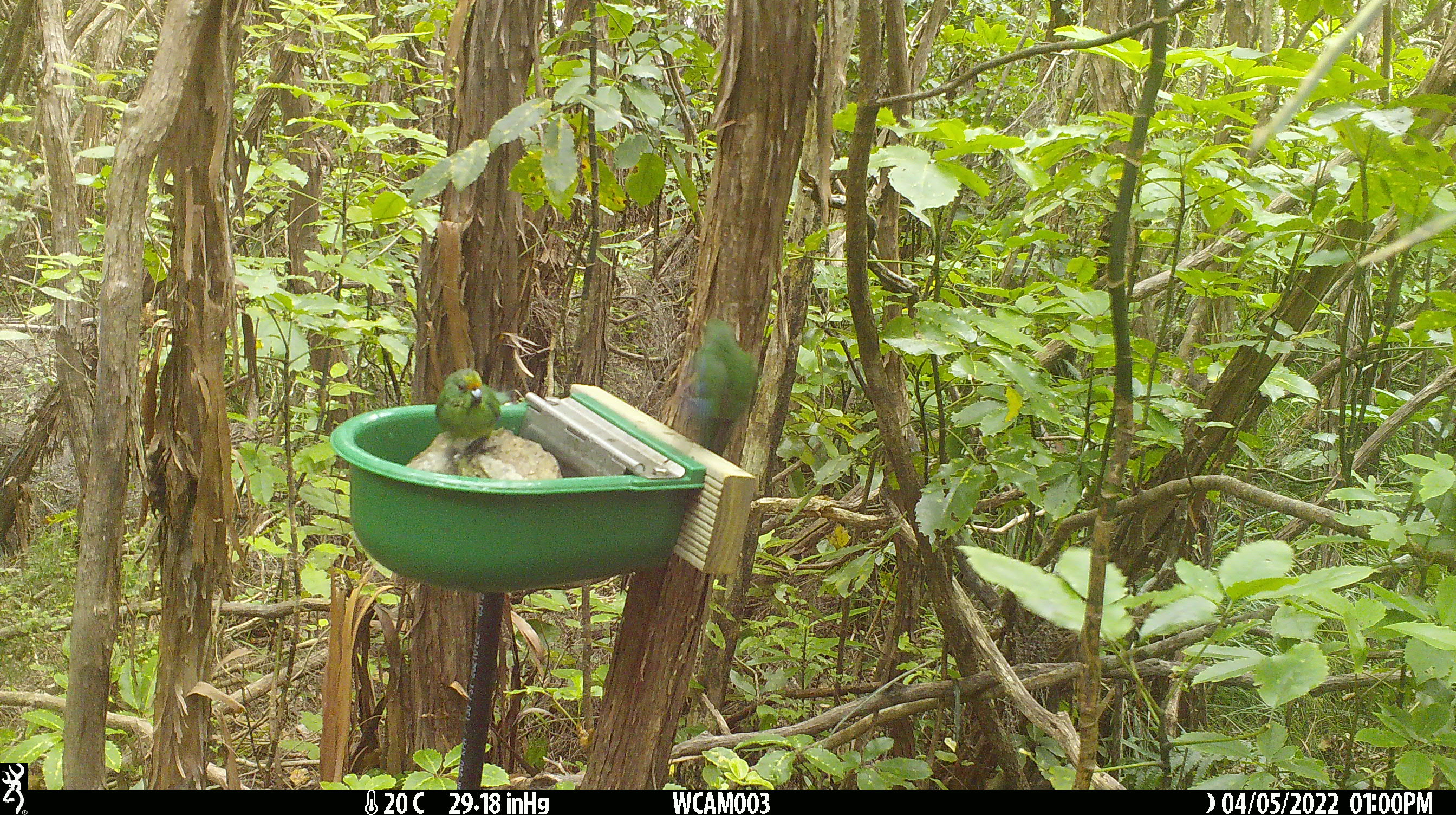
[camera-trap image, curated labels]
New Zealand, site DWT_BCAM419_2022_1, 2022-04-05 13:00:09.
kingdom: Animalia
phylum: Chordata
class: Aves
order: Psittaciformes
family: Psittaculidae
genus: Cyanoramphus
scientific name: Cyanoramphus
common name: parakeet